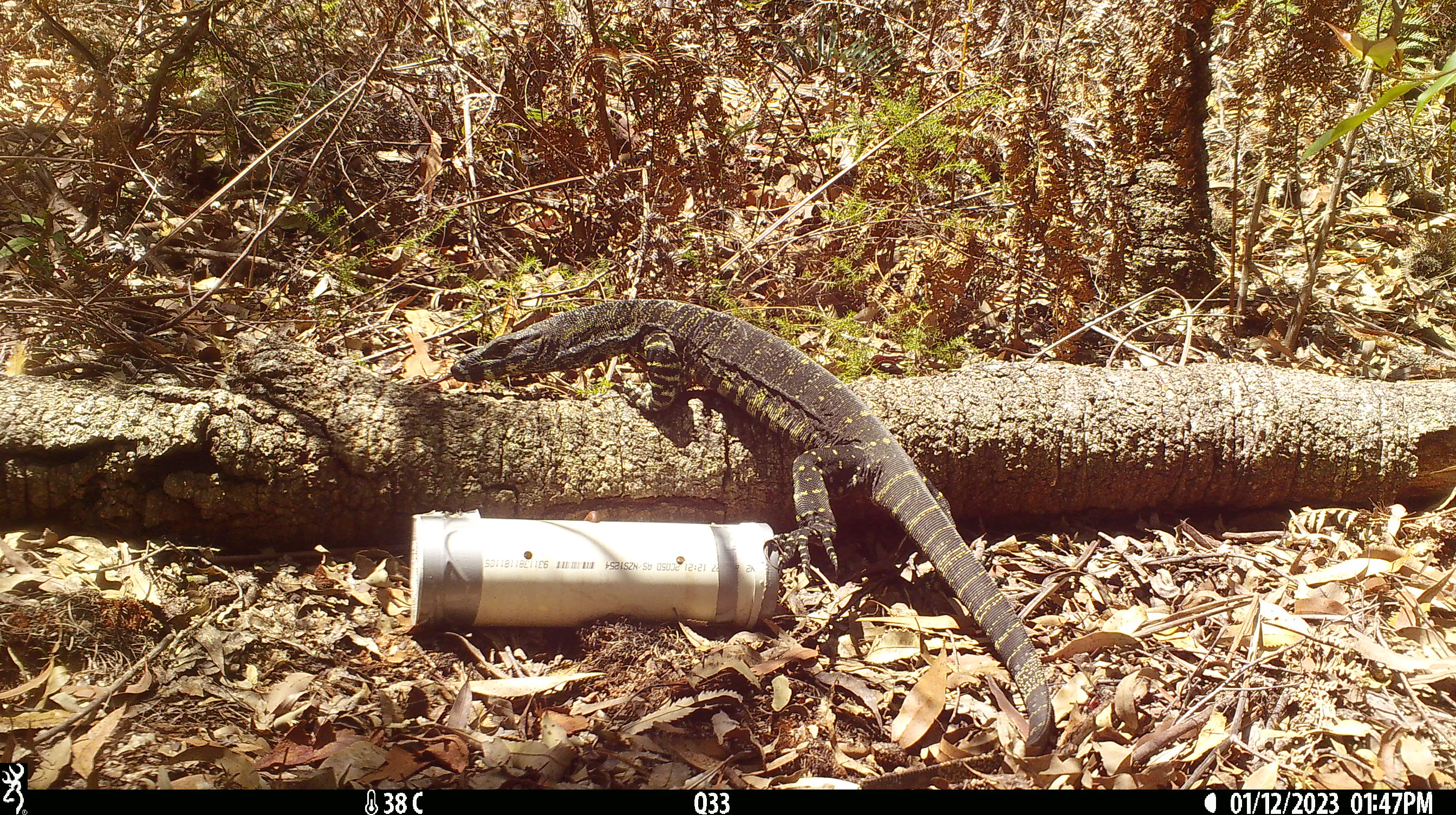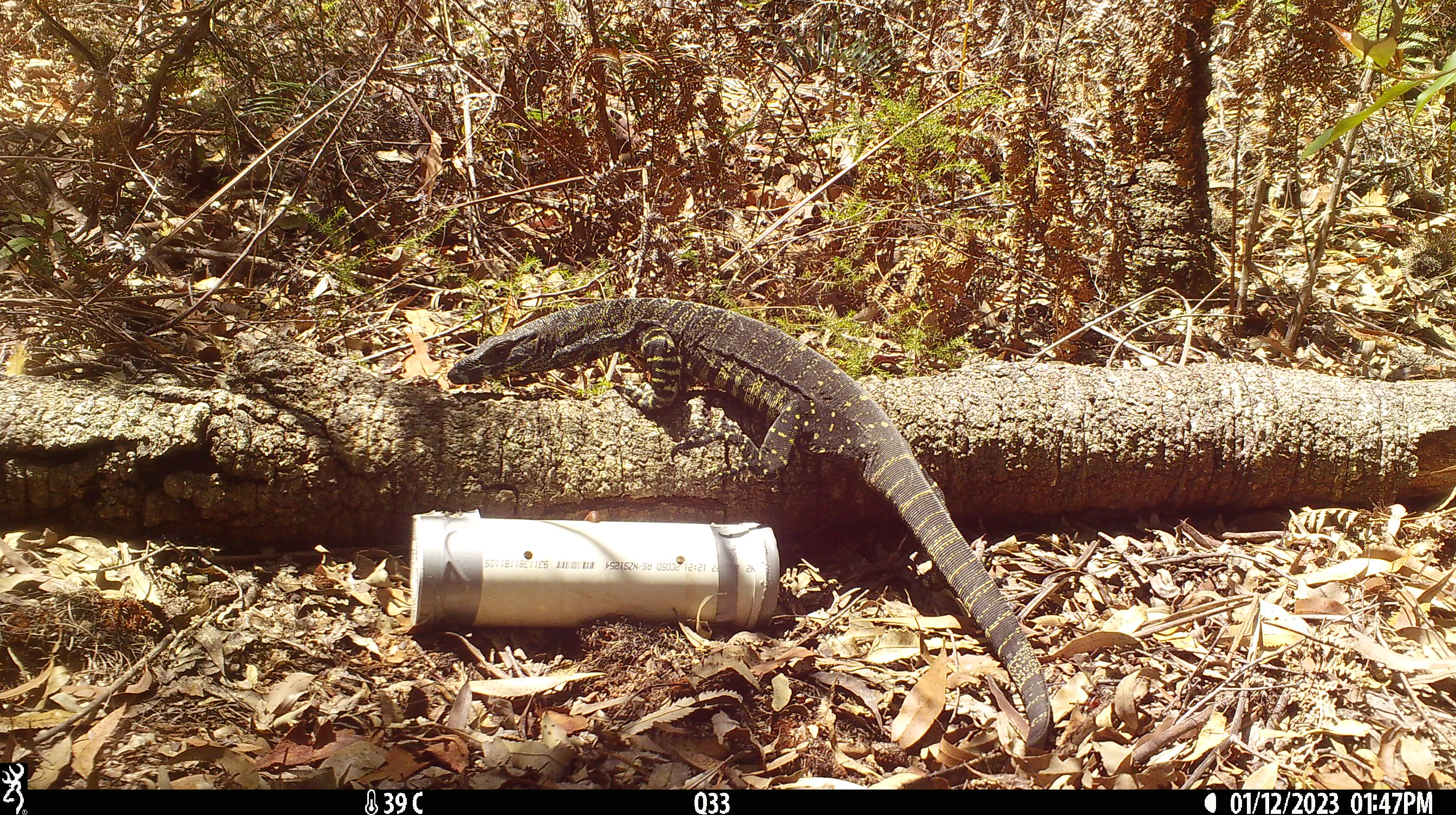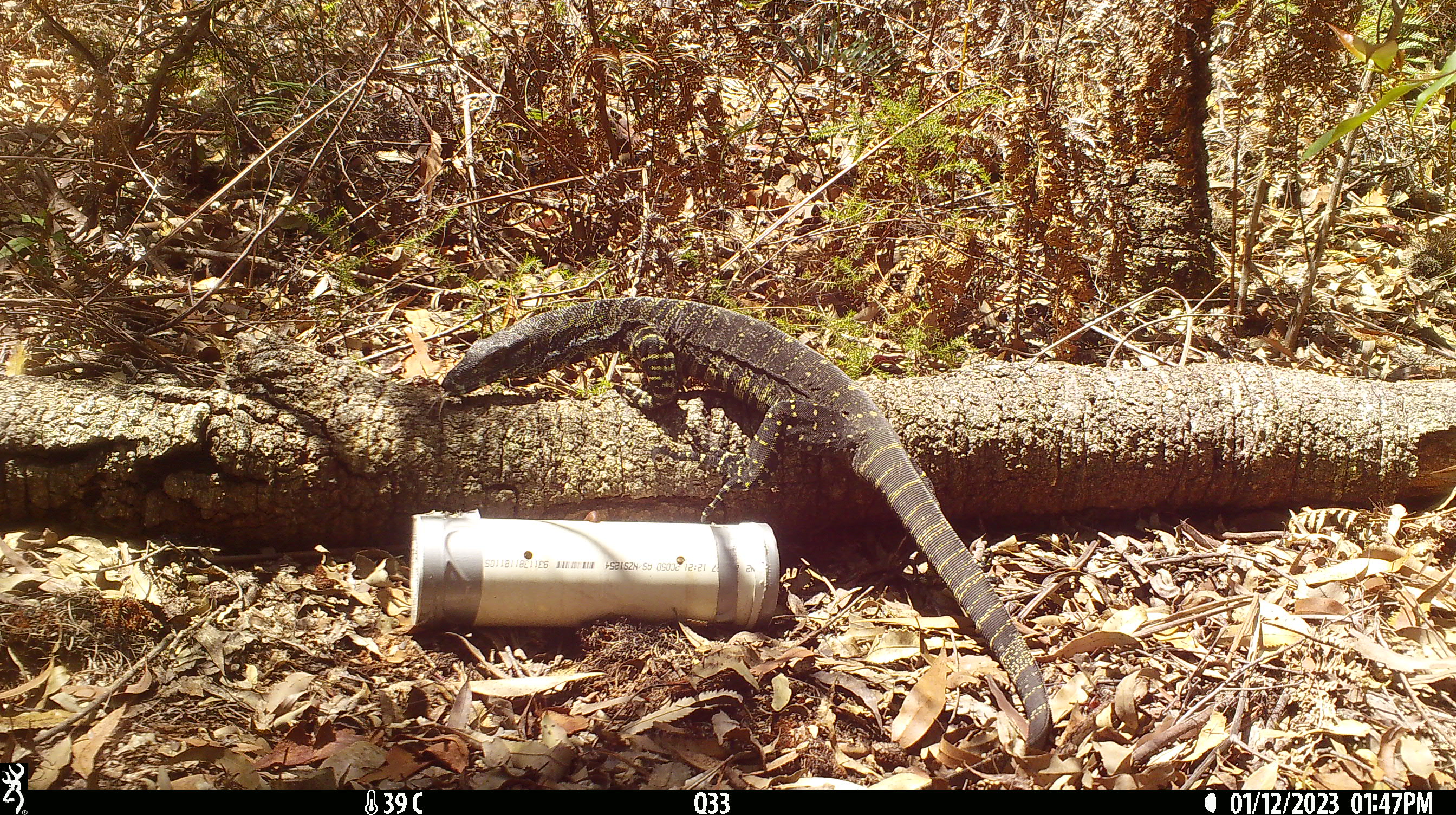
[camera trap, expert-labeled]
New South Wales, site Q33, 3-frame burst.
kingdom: Animalia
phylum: Chordata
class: Reptilia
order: Squamata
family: Varanidae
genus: Varanus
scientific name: Varanus varius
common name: lace monitor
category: goanna